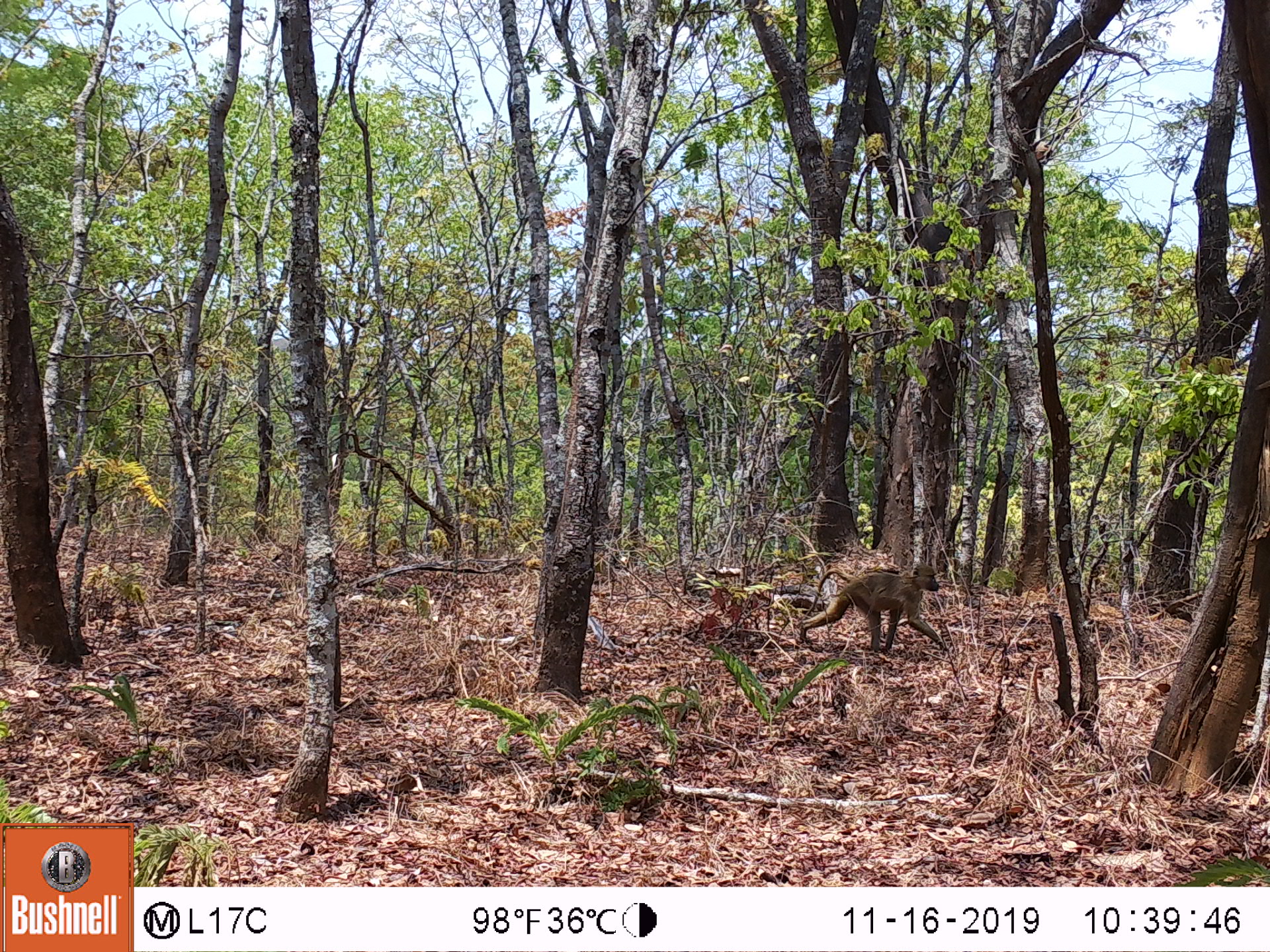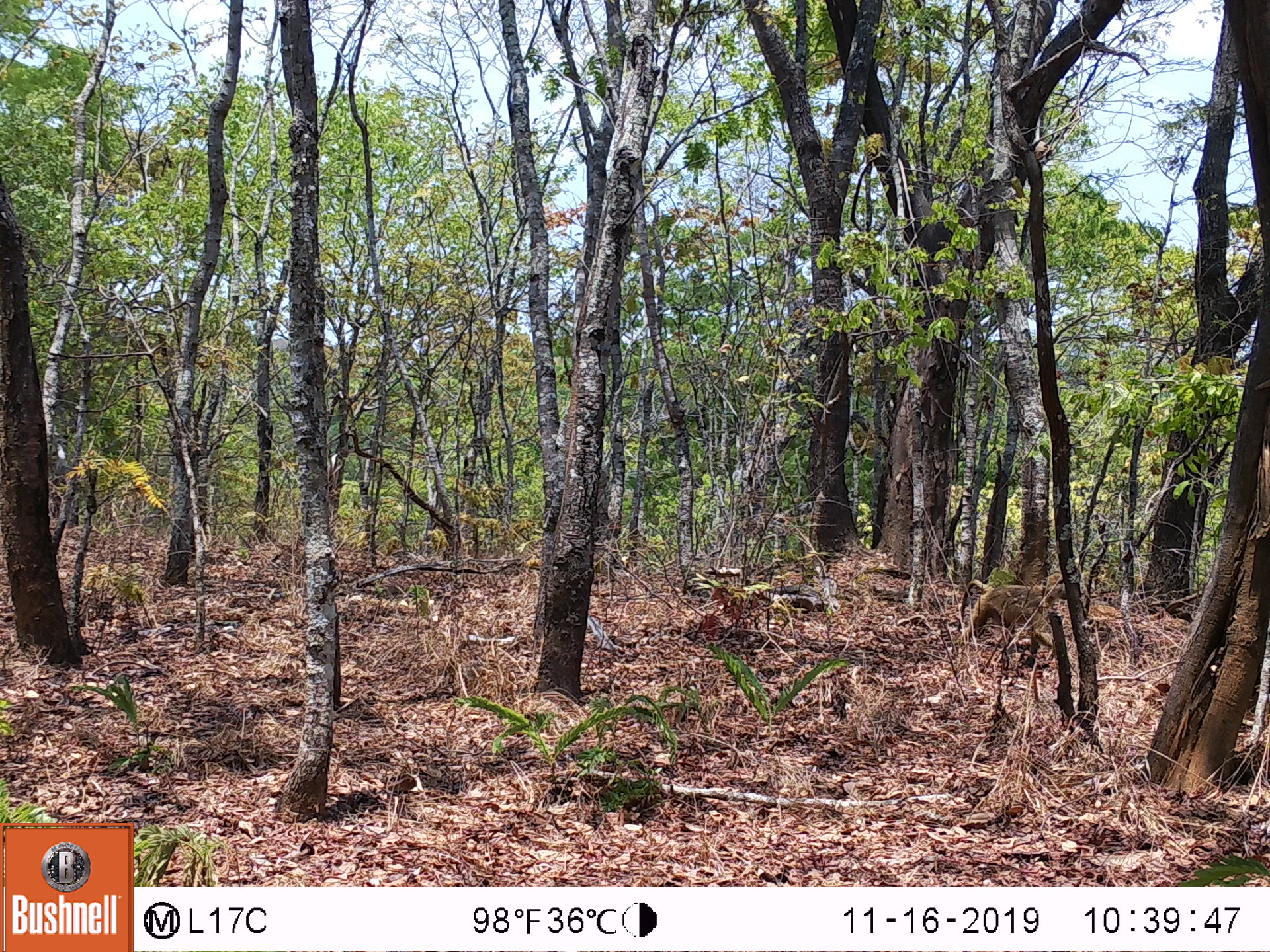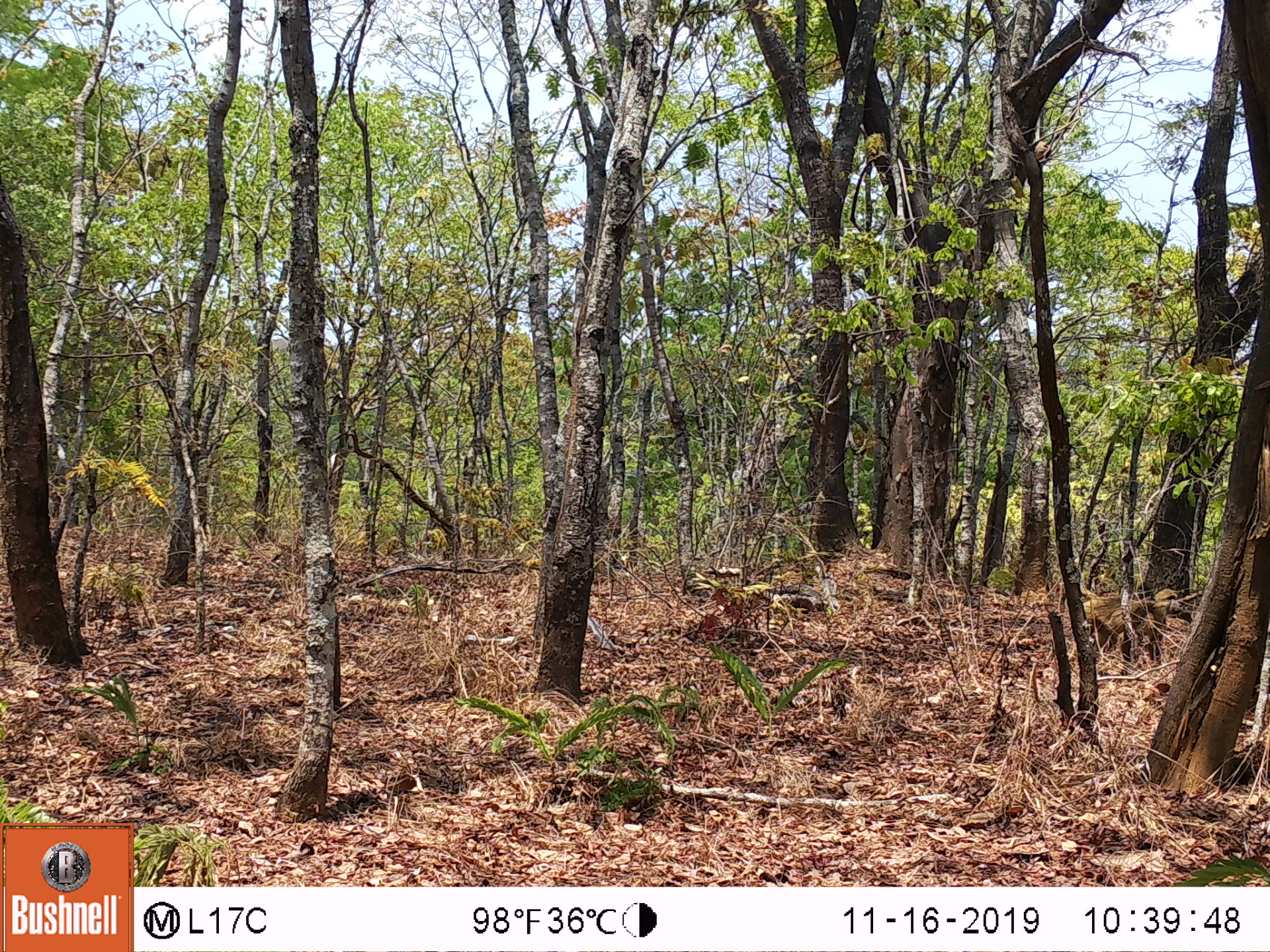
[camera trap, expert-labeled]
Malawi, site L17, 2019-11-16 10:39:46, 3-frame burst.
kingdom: Animalia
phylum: Chordata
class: Mammalia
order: Primates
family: Cercopithecidae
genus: Papio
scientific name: Papio cynocephalus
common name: yellow baboon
Yellow baboon (Papio cynocephalus), count 1.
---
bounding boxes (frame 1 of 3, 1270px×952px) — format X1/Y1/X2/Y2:
yellow baboon: 791/562/951/665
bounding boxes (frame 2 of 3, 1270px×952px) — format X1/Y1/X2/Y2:
yellow baboon: 943/575/1067/673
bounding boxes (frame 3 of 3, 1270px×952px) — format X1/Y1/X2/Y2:
yellow baboon: 1076/584/1192/671